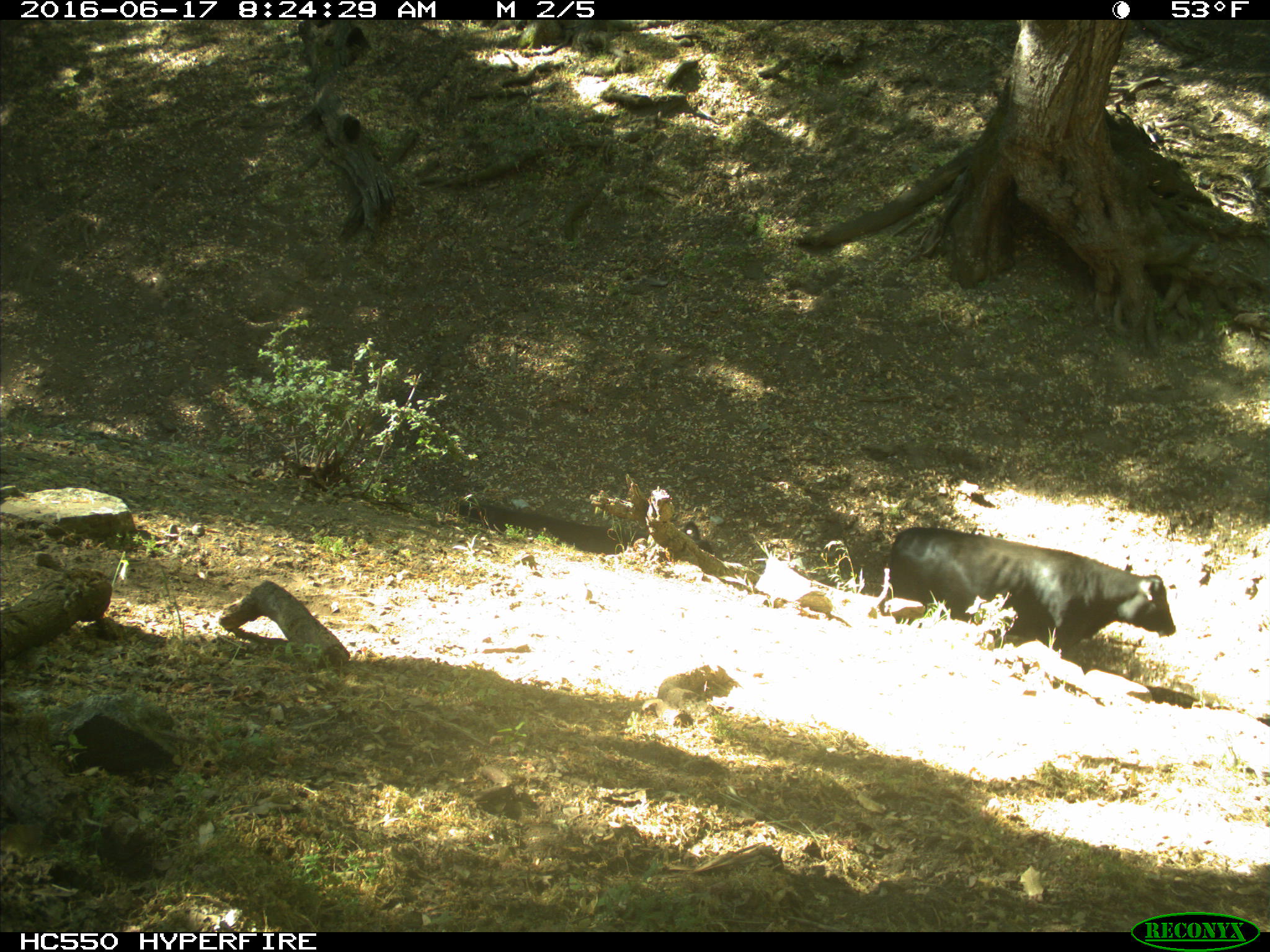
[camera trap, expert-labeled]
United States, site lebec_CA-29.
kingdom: Animalia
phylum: Chordata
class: Mammalia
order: Artiodactyla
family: Bovidae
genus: Bos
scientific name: Bos taurus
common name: domestic cow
Bos taurus (domestic cow).